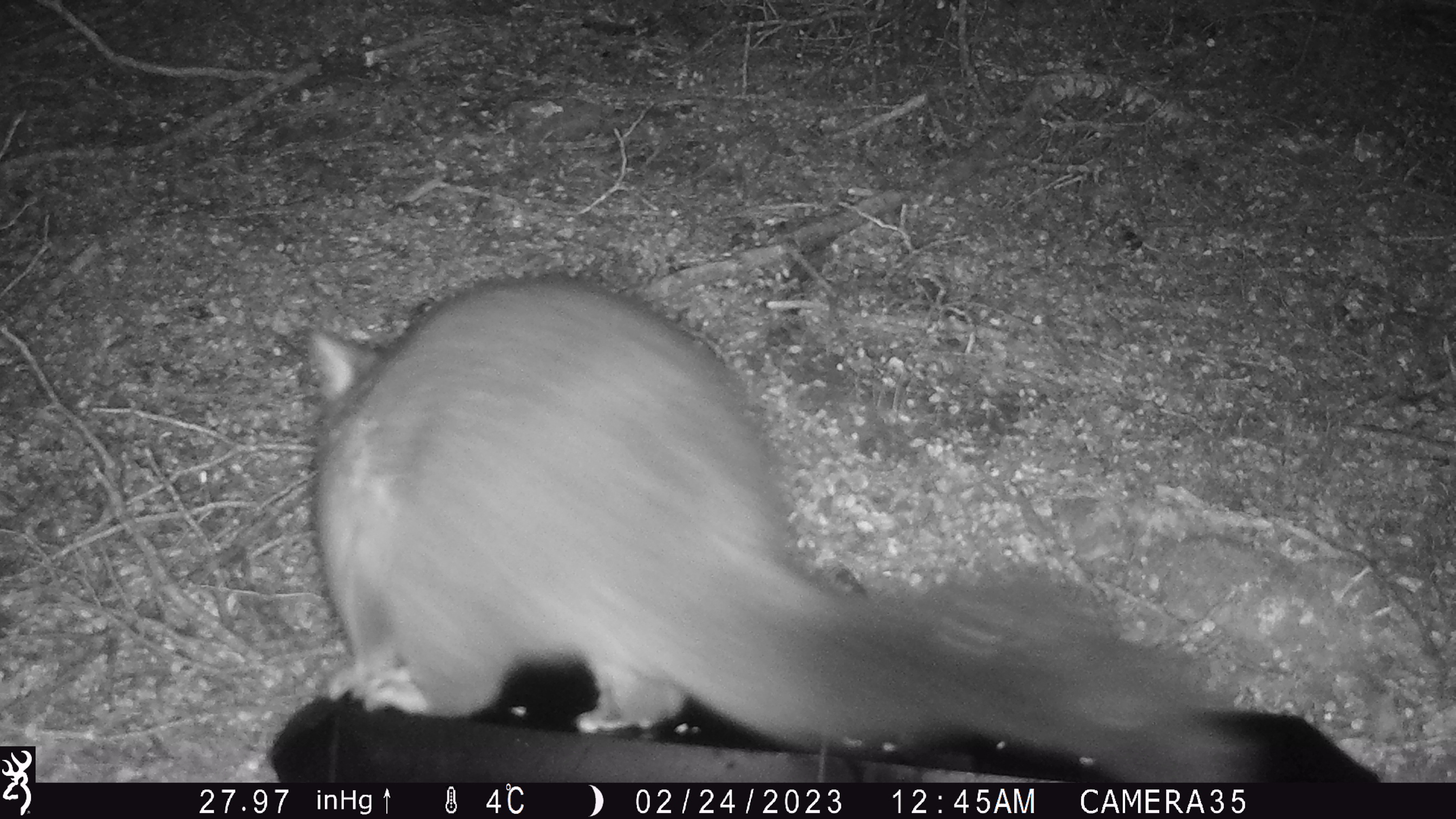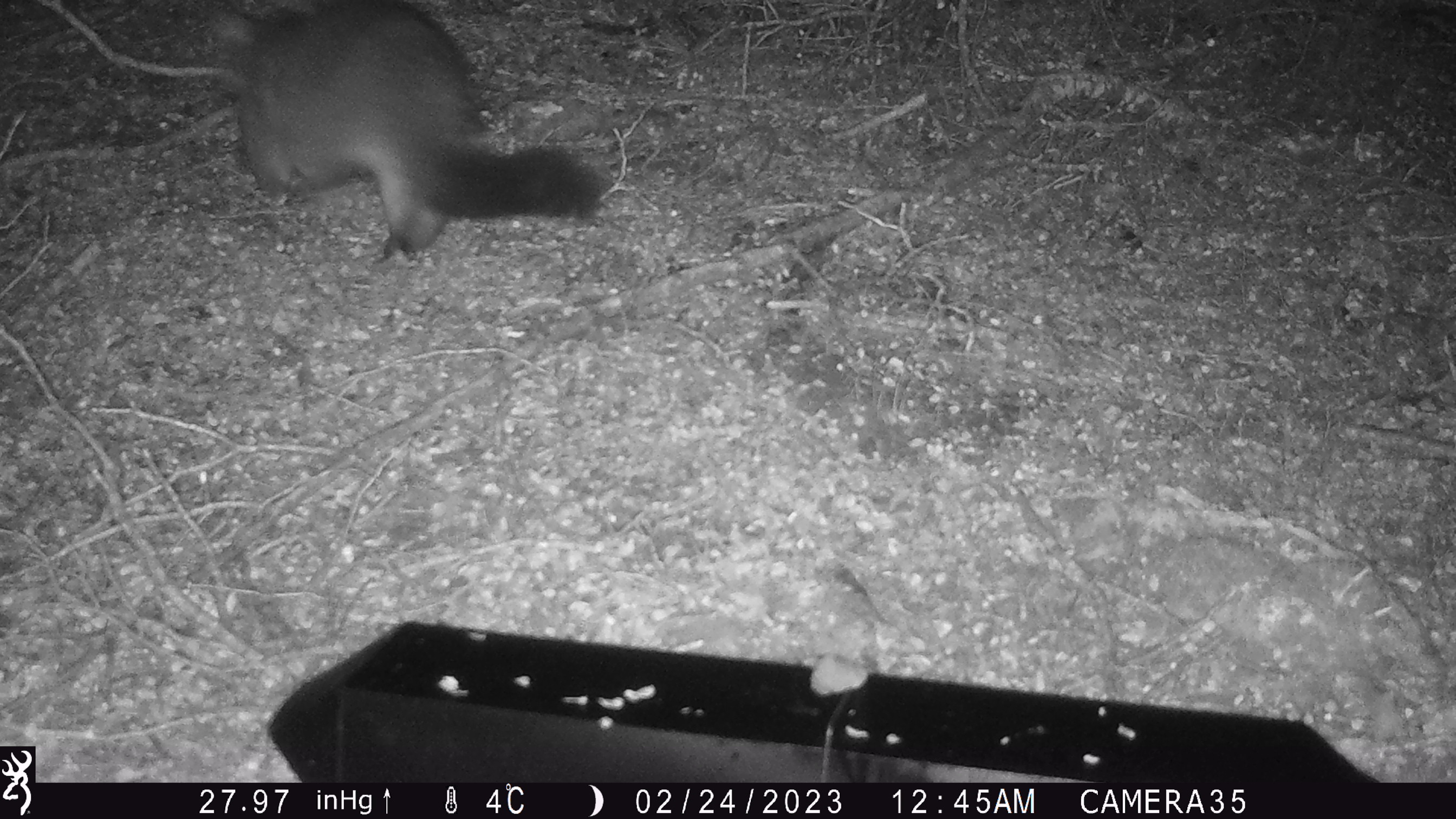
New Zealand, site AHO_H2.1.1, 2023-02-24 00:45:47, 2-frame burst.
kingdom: Animalia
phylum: Chordata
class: Mammalia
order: Carnivora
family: Mustelidae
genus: Mustela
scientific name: Mustela erminea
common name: stoat